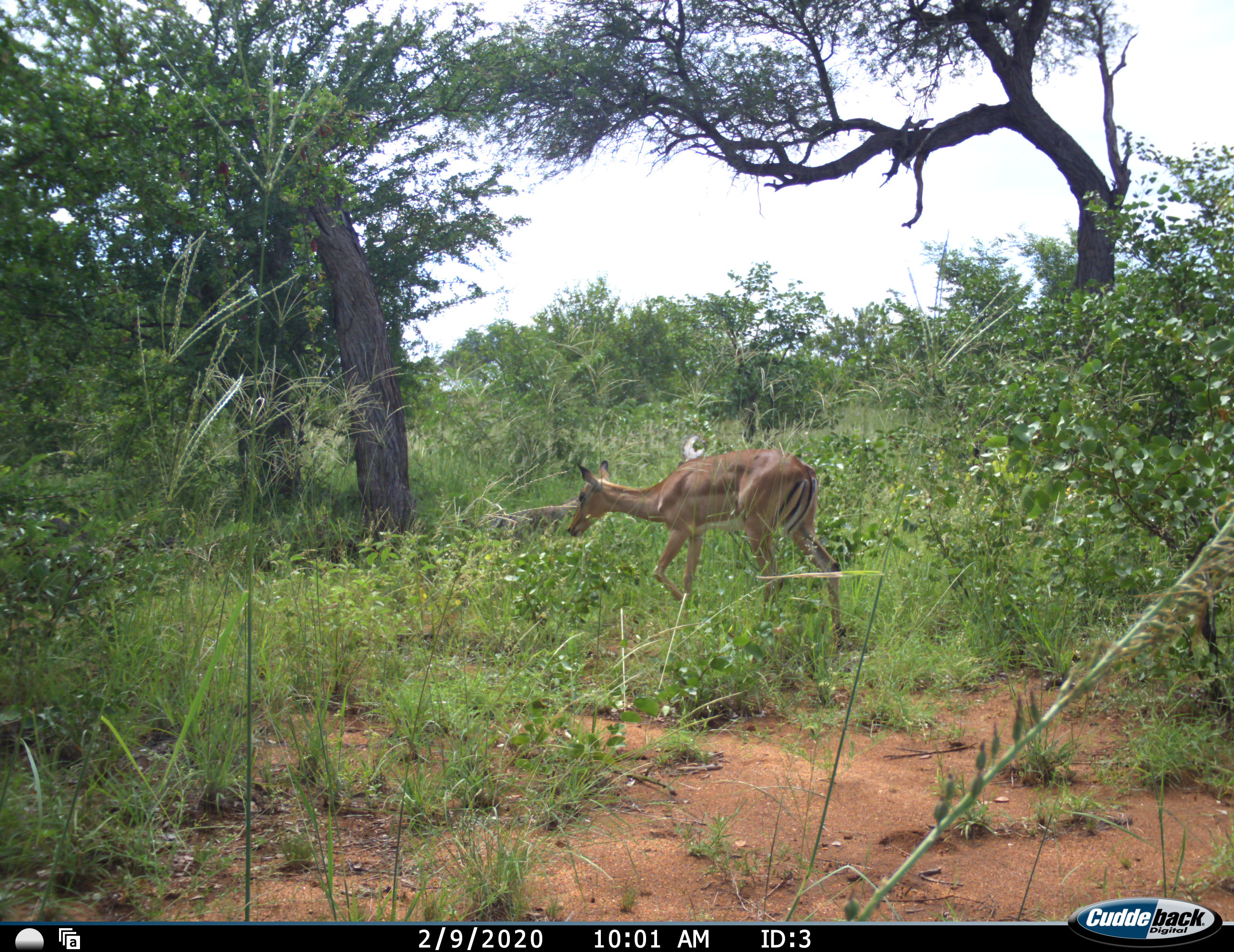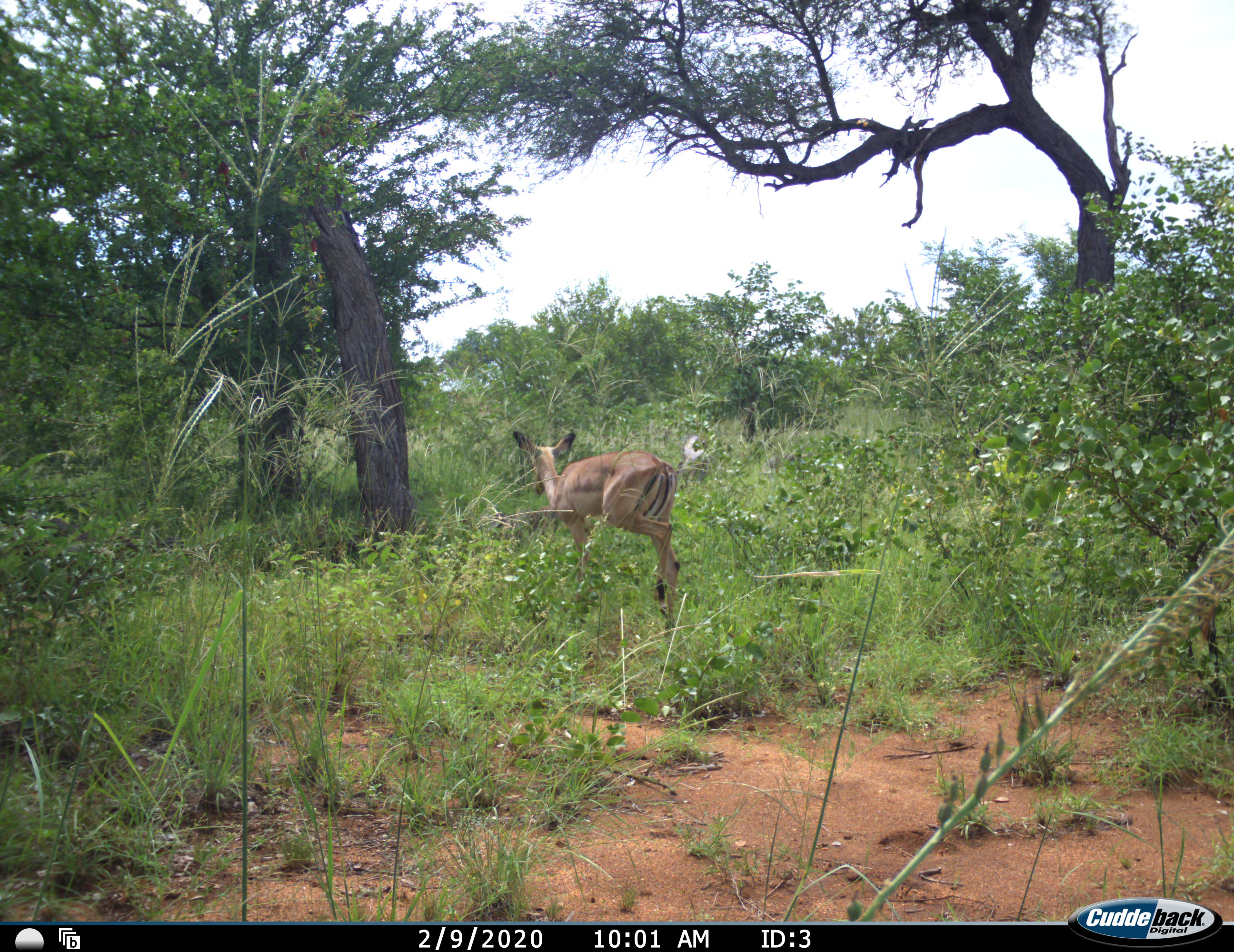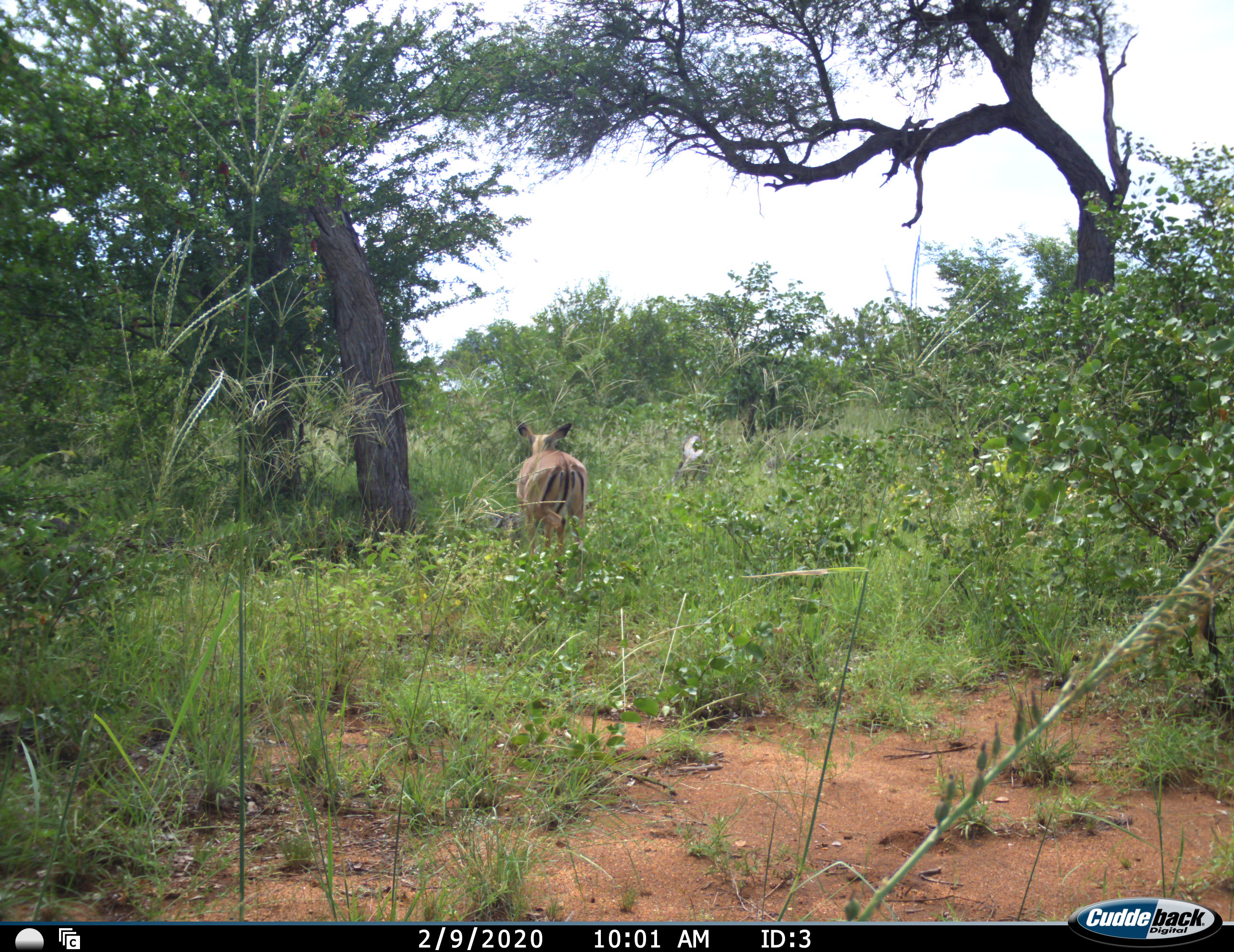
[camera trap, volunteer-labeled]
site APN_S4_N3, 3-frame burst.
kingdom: Animalia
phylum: Chordata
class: Mammalia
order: Artiodactyla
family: Bovidae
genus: Aepyceros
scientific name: Aepyceros melampus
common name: impala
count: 1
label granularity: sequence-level